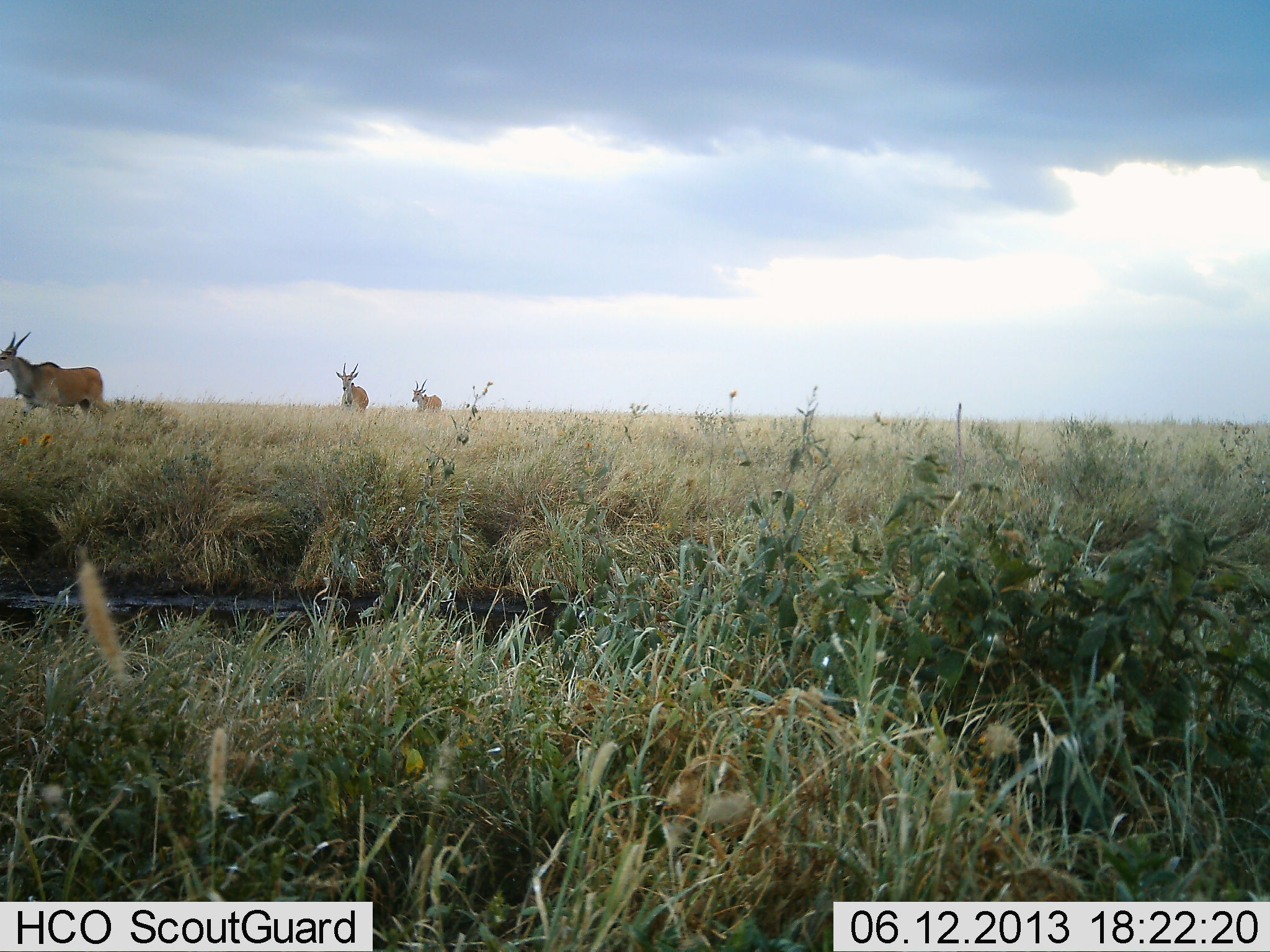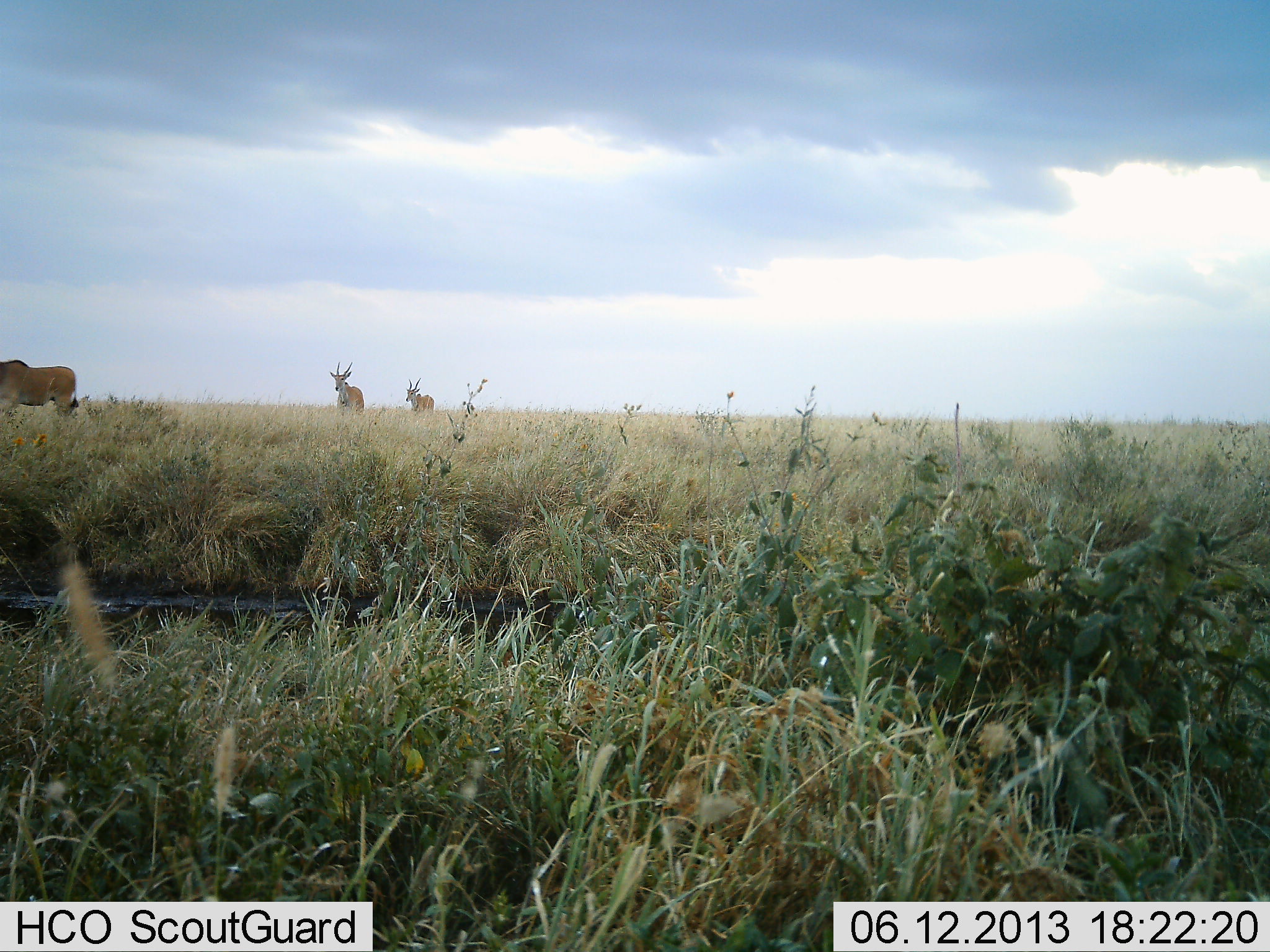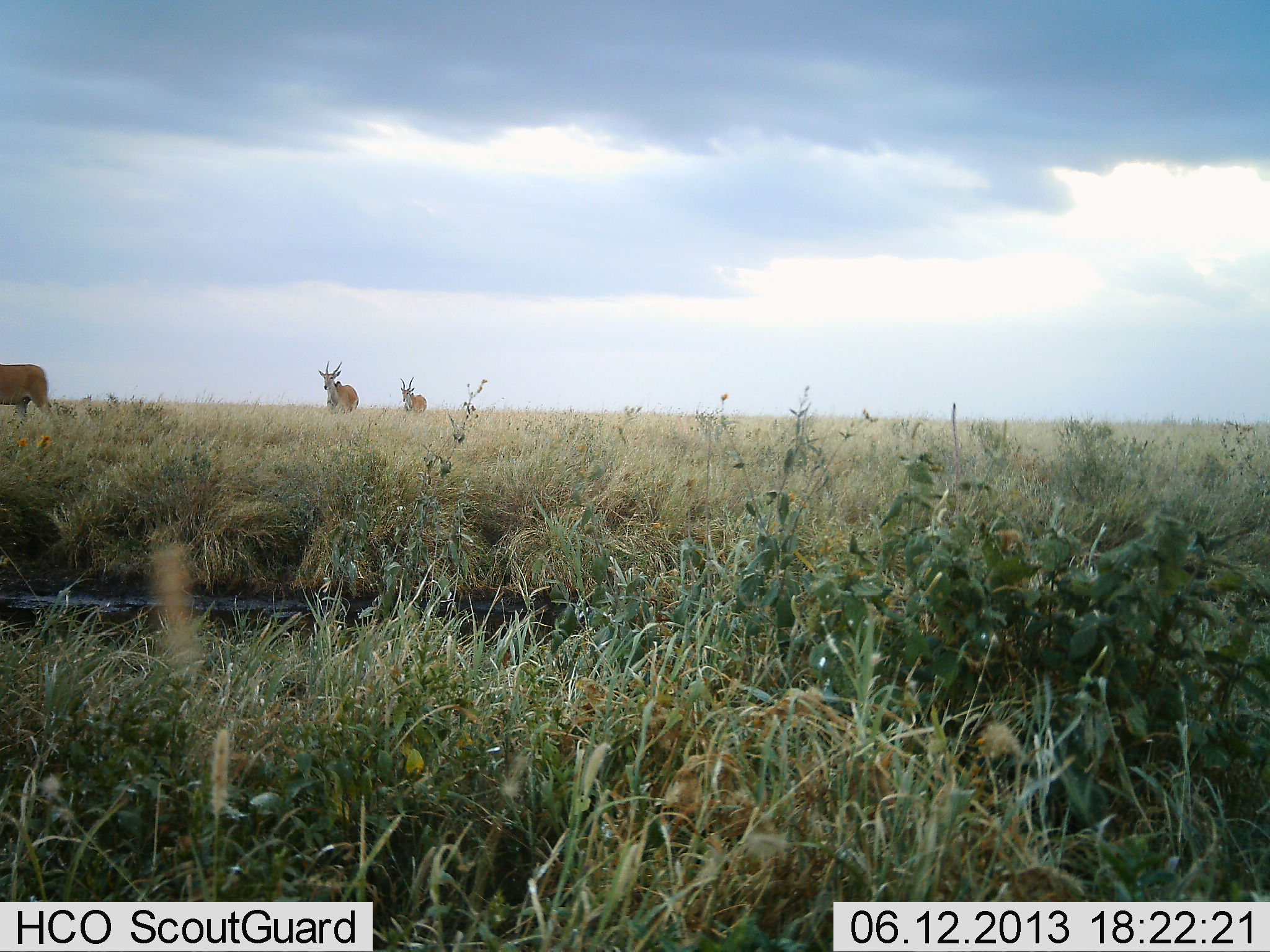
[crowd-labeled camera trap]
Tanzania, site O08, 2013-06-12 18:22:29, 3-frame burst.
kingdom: Animalia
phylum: Chordata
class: Mammalia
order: Artiodactyla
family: Bovidae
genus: Tragelaphus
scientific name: Tragelaphus oryx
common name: eland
Eland (Tragelaphus oryx), count 3. Behavior (volunteer vote fractions): standing 5%, resting 0%, moving 100%, interacting 0%. Young present (vote fraction): 0%. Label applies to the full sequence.